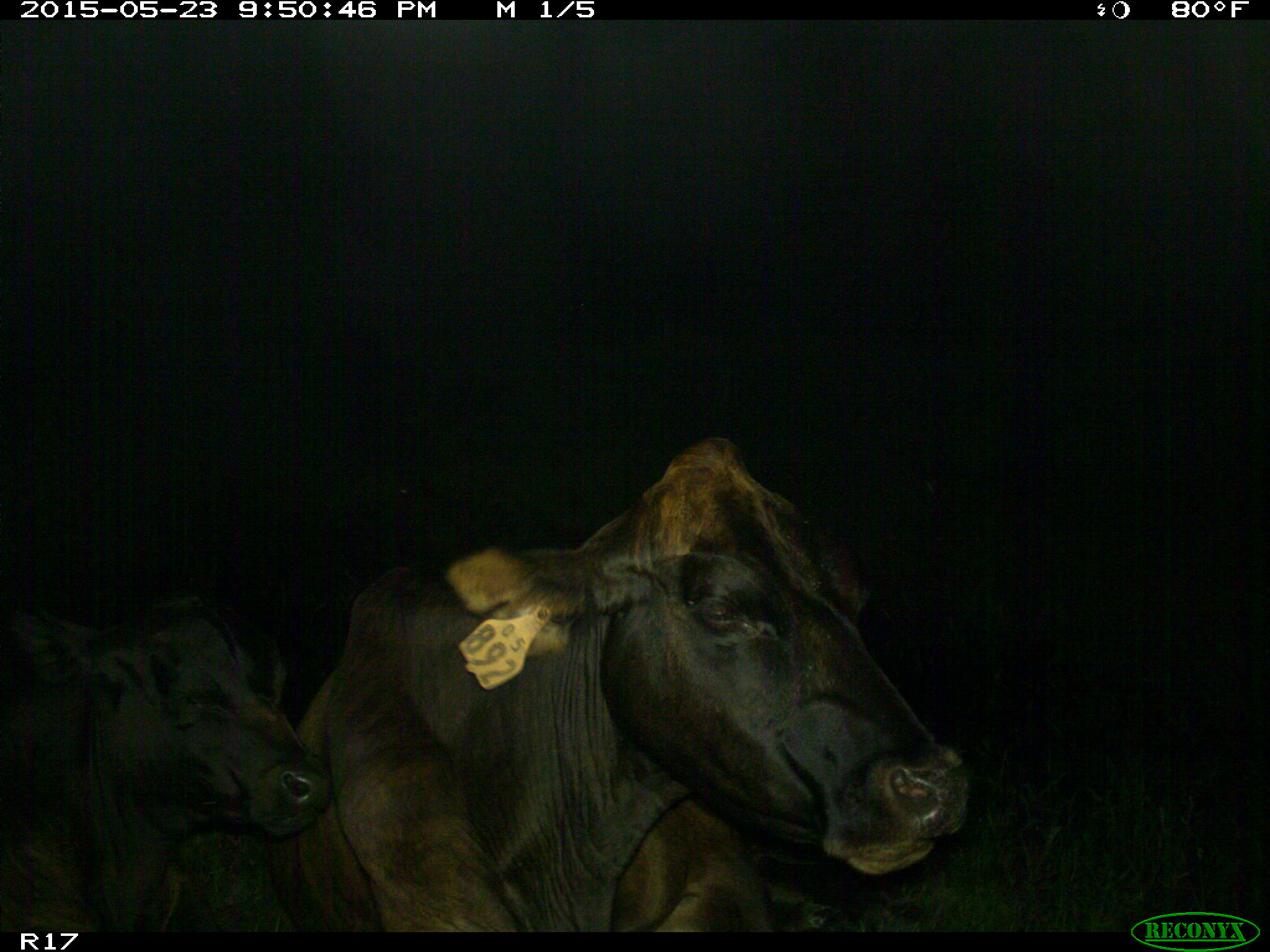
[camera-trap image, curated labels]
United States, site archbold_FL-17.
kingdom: Animalia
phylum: Chordata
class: Mammalia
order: Artiodactyla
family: Bovidae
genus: Bos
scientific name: Bos taurus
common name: domestic cow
Bos taurus (domestic cow).